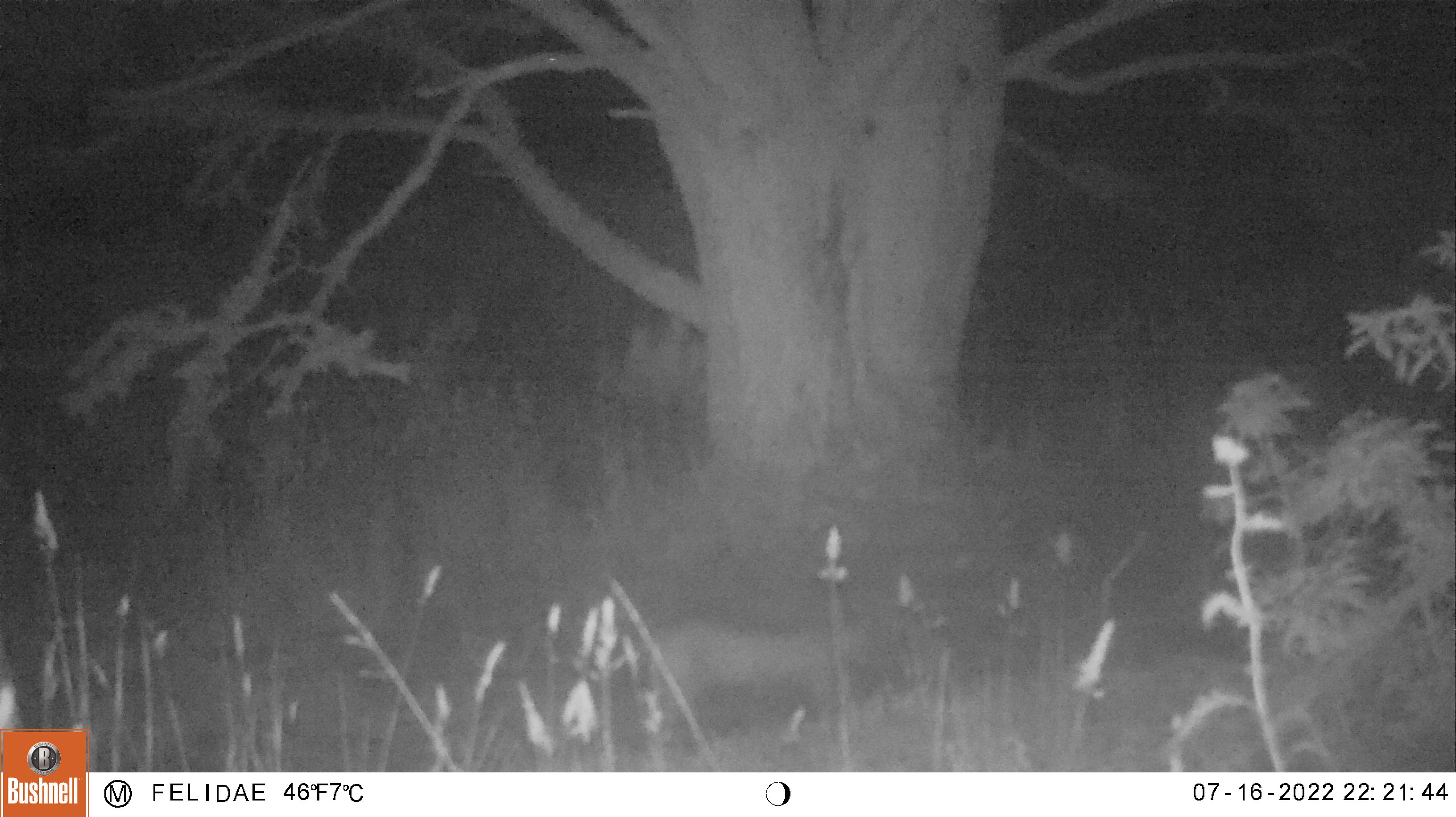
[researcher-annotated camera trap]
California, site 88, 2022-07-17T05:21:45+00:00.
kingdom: Animalia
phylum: Chordata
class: Mammalia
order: Carnivora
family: Felidae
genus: Lynx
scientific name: Lynx rufus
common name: bobcat